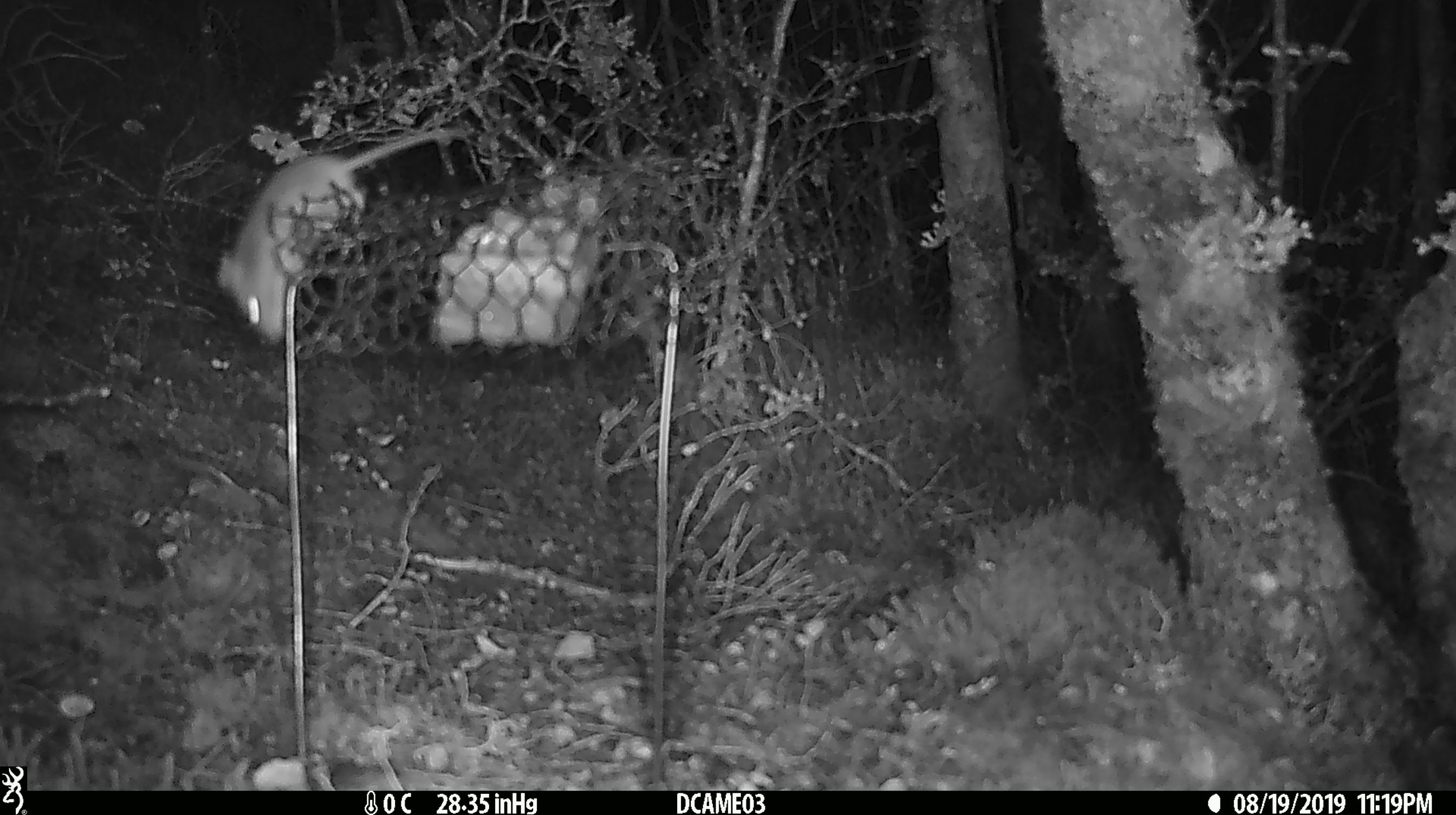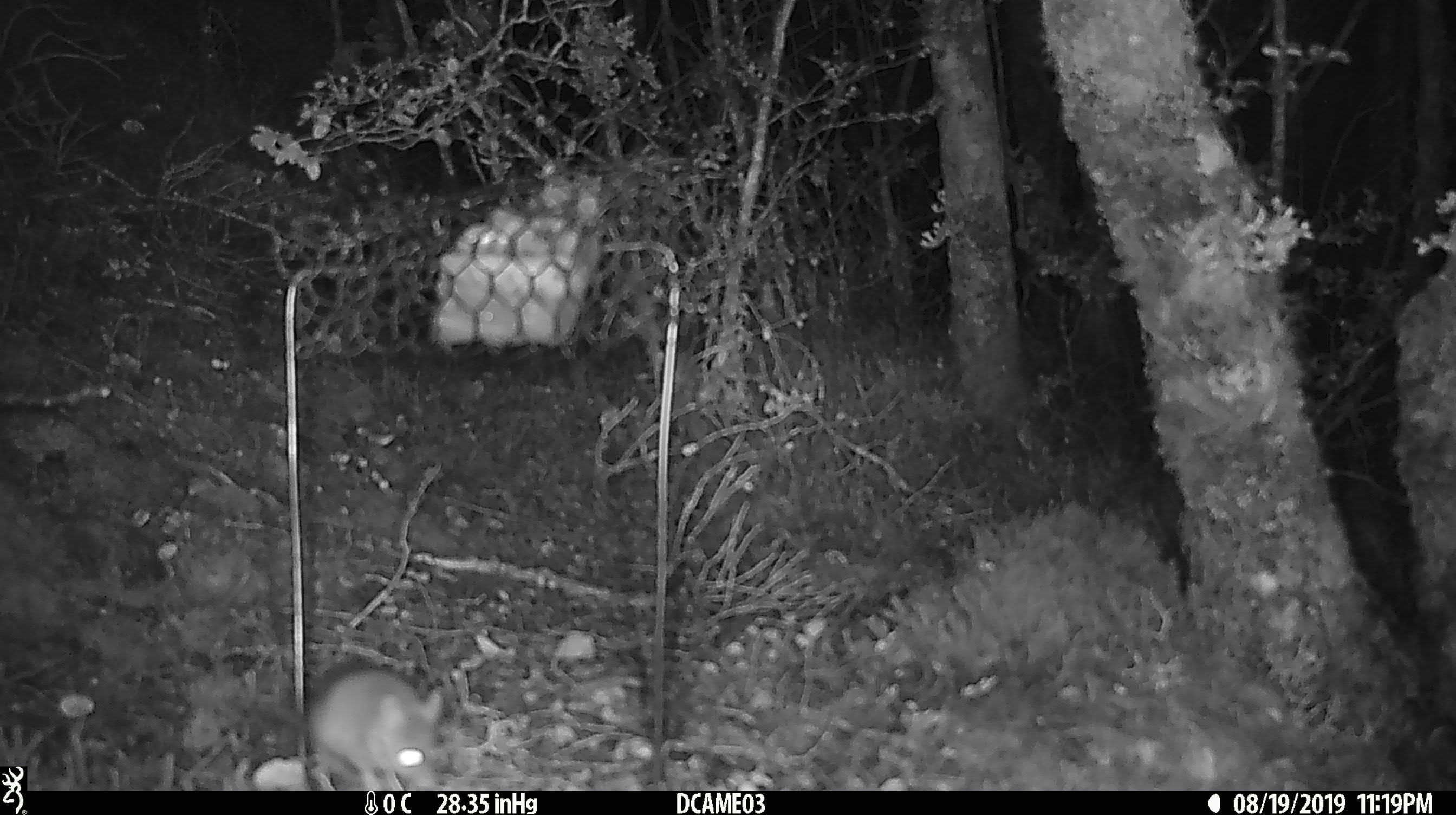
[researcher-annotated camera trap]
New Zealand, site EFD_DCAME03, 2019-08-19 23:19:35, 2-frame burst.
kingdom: Animalia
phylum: Chordata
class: Mammalia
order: Rodentia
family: Muridae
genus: Mus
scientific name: Mus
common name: mouse